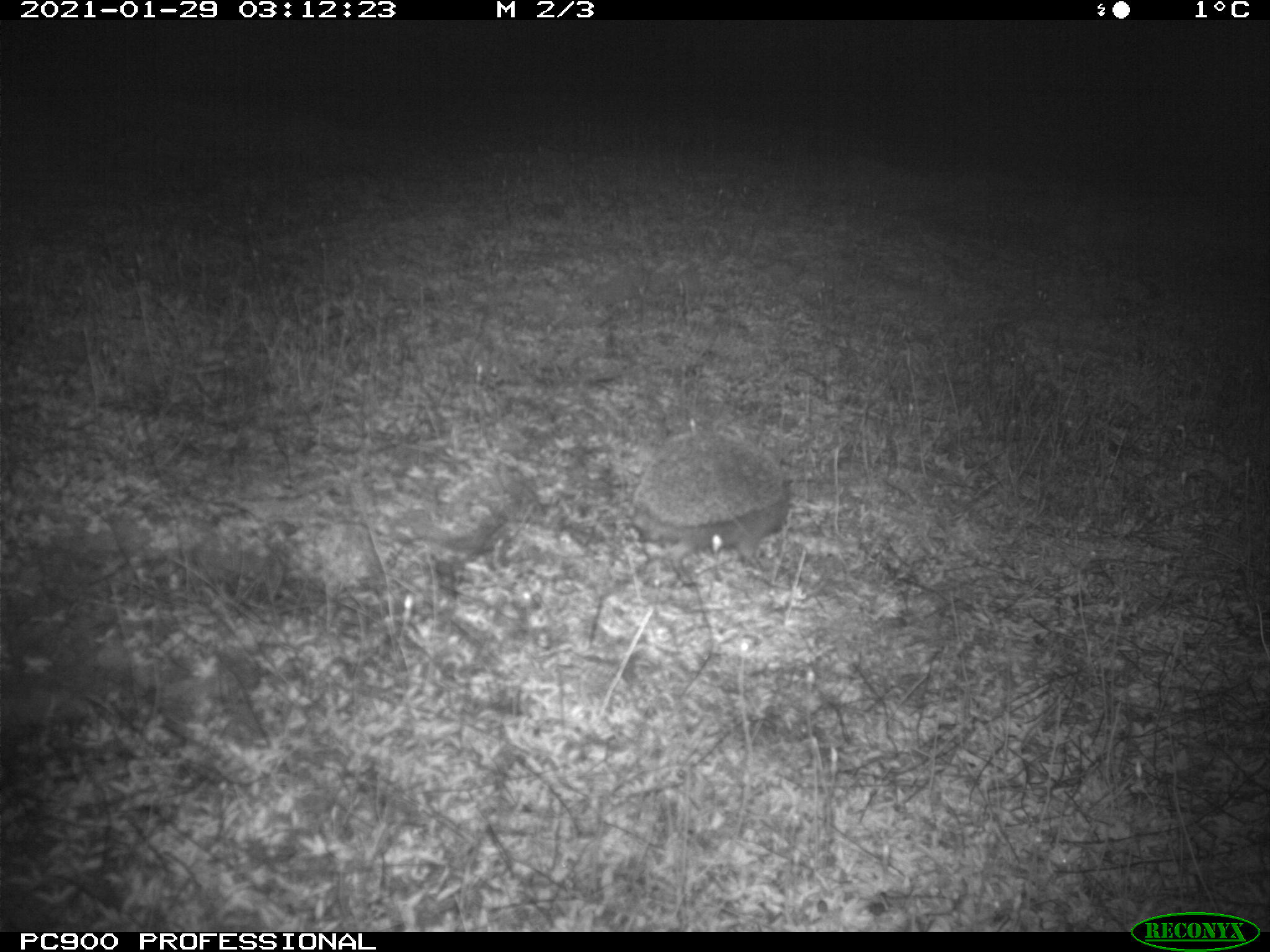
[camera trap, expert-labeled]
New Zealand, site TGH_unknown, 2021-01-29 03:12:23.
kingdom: Animalia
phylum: Chordata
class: Mammalia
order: Eulipotyphla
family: Erinaceidae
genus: Erinaceus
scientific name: Erinaceus europaeus europaeus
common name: european hedgehog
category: hedgehog